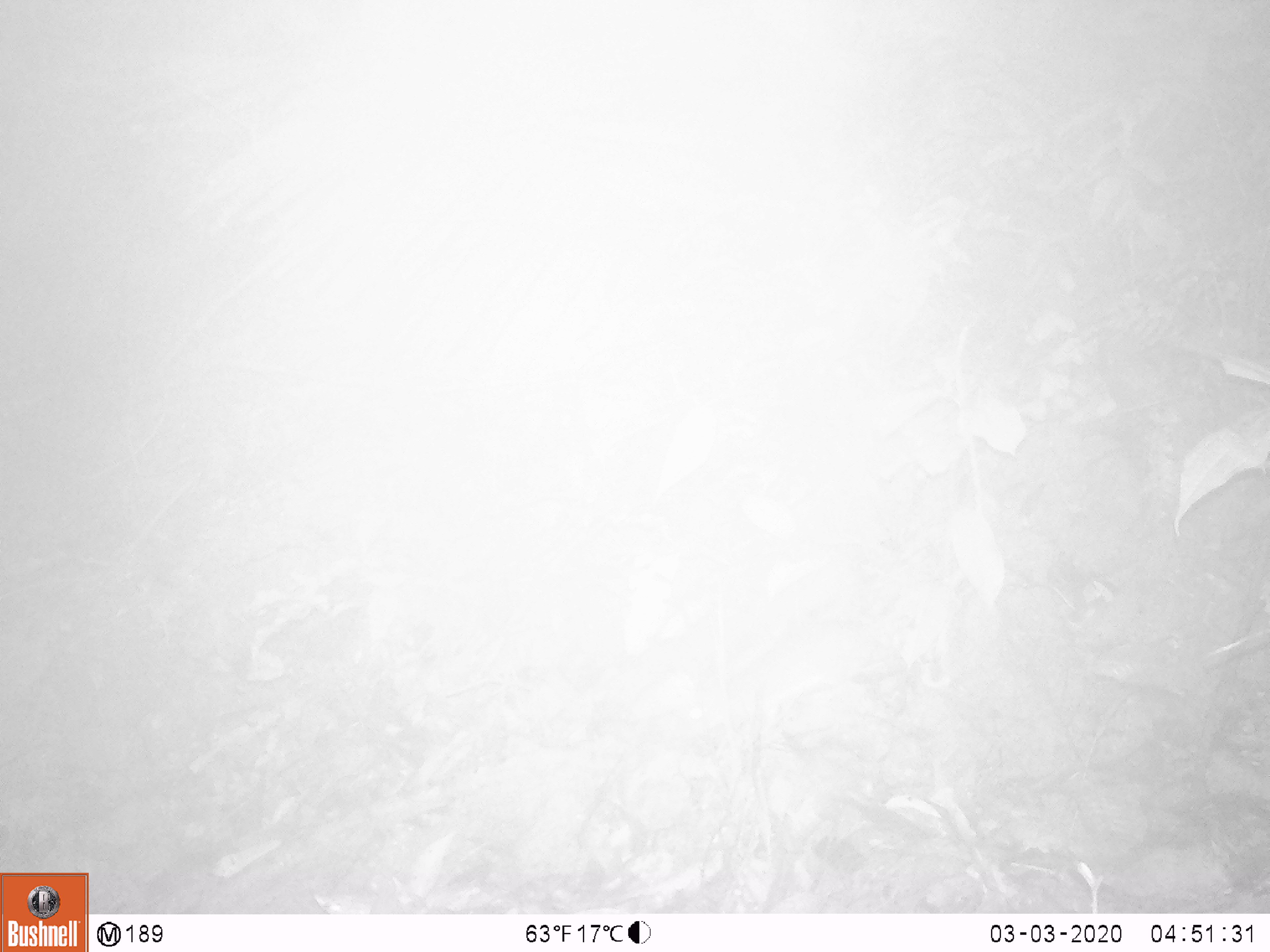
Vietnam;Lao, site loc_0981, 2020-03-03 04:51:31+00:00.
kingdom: Animalia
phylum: Chordata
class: Mammalia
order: Rodentia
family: Muridae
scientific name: Muridae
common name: old-world mice and rats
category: unidentified murid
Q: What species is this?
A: Unidentified murid (old-world mice and rats) (Muridae).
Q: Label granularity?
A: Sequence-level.